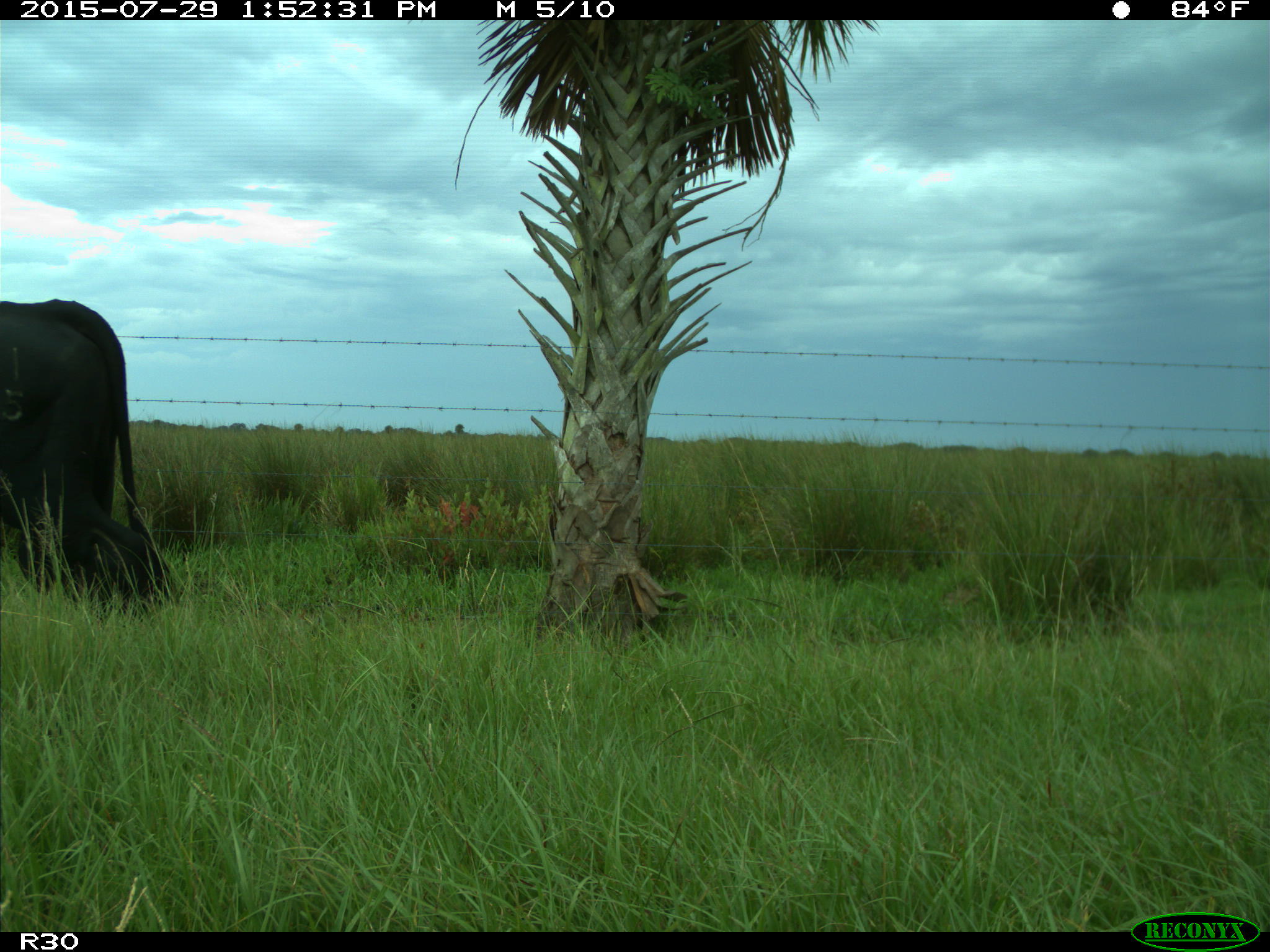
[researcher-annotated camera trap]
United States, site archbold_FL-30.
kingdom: Animalia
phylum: Chordata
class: Mammalia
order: Artiodactyla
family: Bovidae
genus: Bos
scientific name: Bos taurus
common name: domestic cow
Bos taurus (domestic cow).